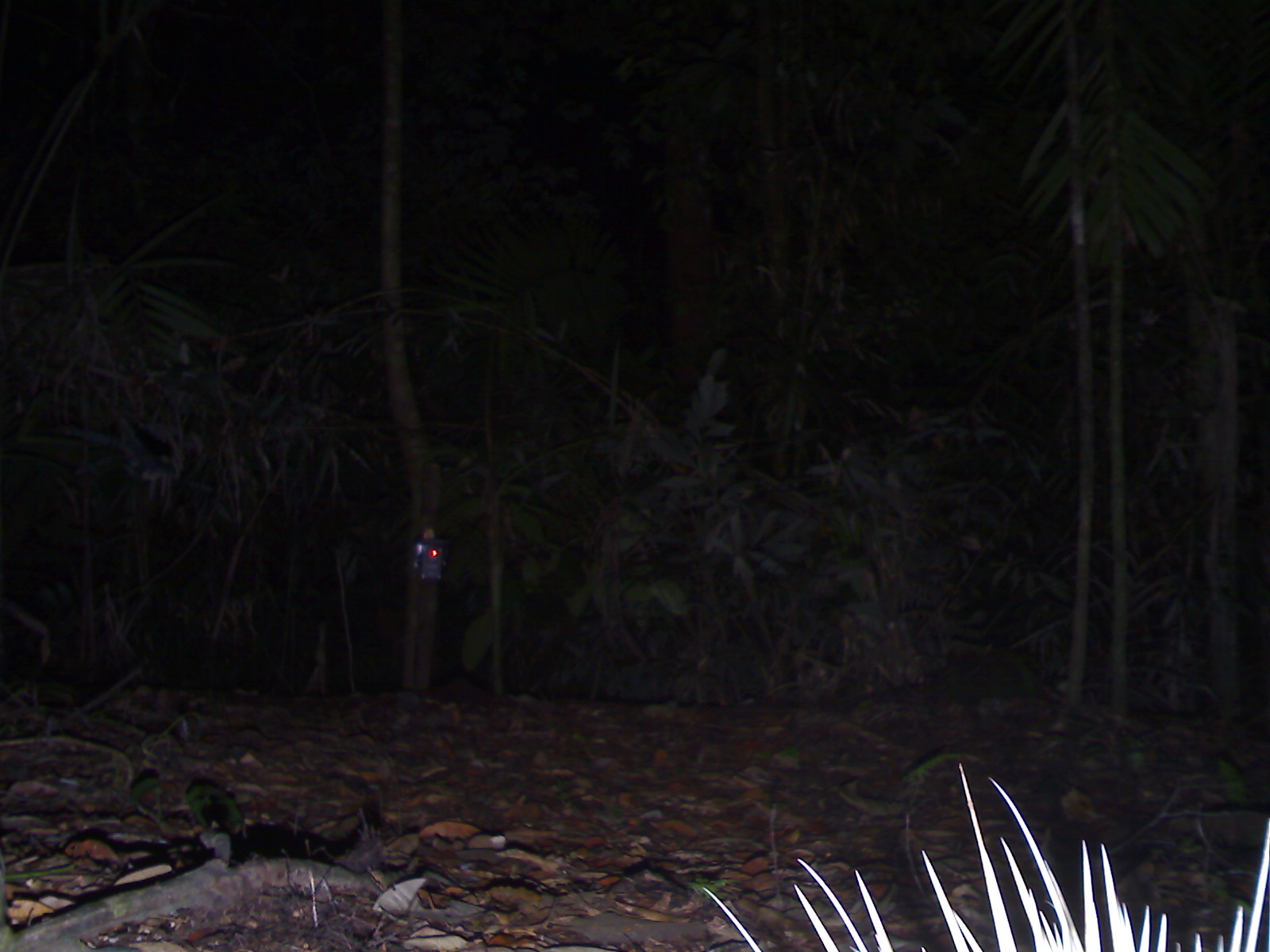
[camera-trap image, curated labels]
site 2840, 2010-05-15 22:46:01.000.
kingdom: Animalia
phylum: Chordata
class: Mammalia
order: Rodentia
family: Hystricidae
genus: Hystrix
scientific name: Hystrix brachyura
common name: east asian porcupine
Hystrix brachyura (east asian porcupine), count 1.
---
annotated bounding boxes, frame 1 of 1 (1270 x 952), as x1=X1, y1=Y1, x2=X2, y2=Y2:
hystrix brachyura: x1=700, y1=759, x2=1270, y2=952